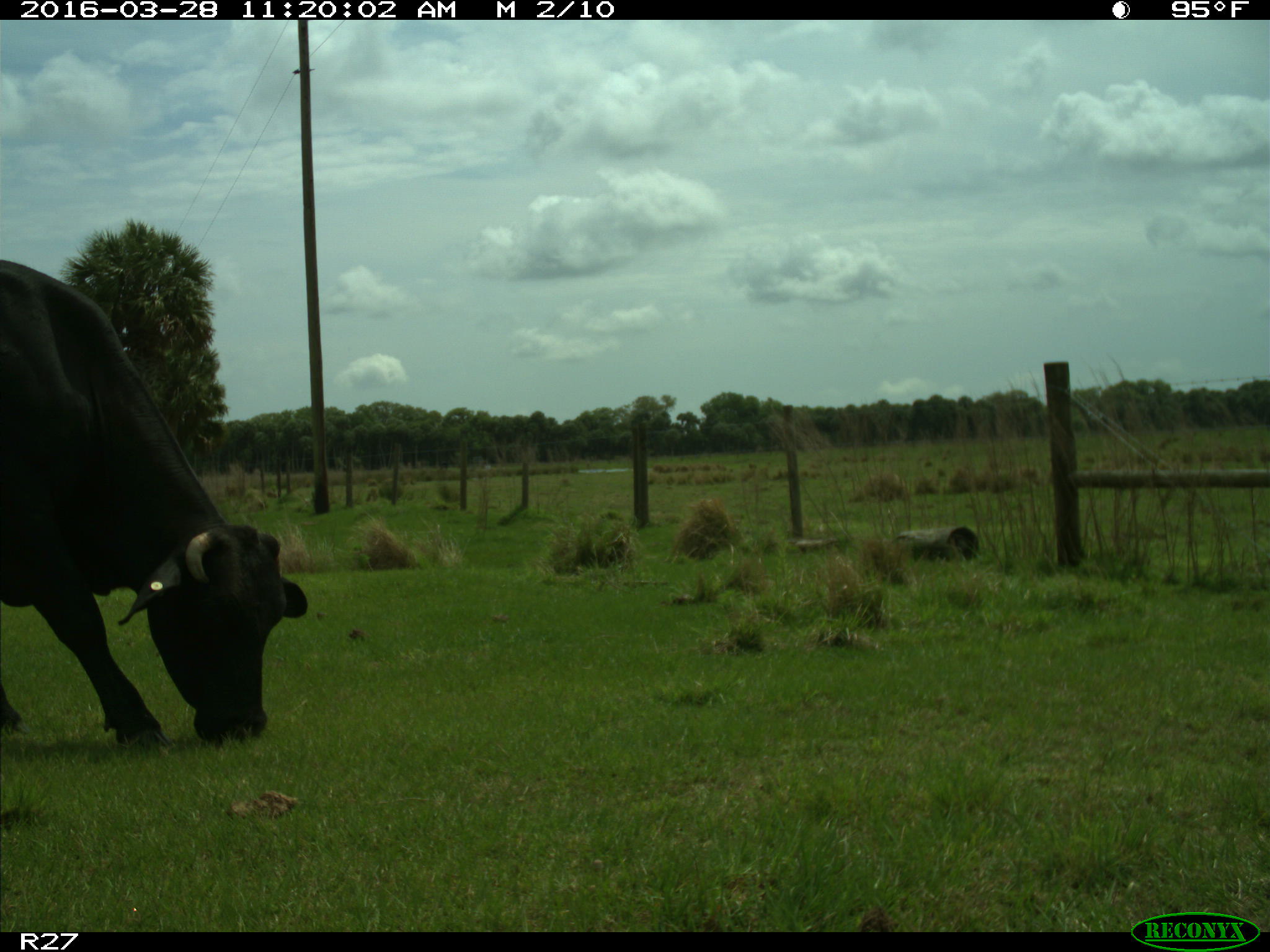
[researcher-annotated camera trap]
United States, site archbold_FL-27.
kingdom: Animalia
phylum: Chordata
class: Mammalia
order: Artiodactyla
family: Bovidae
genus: Bos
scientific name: Bos taurus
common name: domestic cow